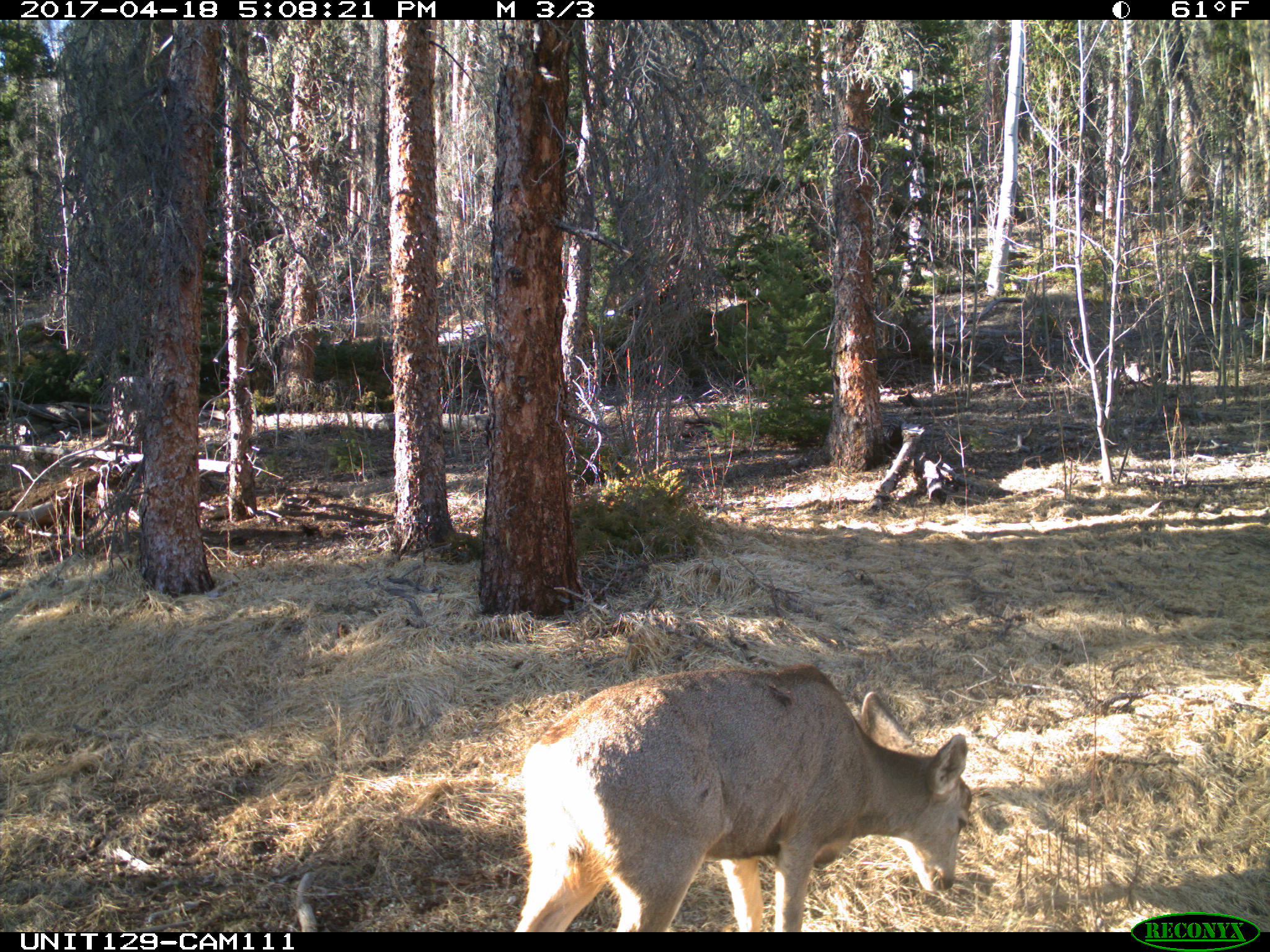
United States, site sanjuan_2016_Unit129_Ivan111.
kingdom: Animalia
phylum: Chordata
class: Mammalia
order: Artiodactyla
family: Cervidae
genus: Odocoileus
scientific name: Odocoileus hemionus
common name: mule deer